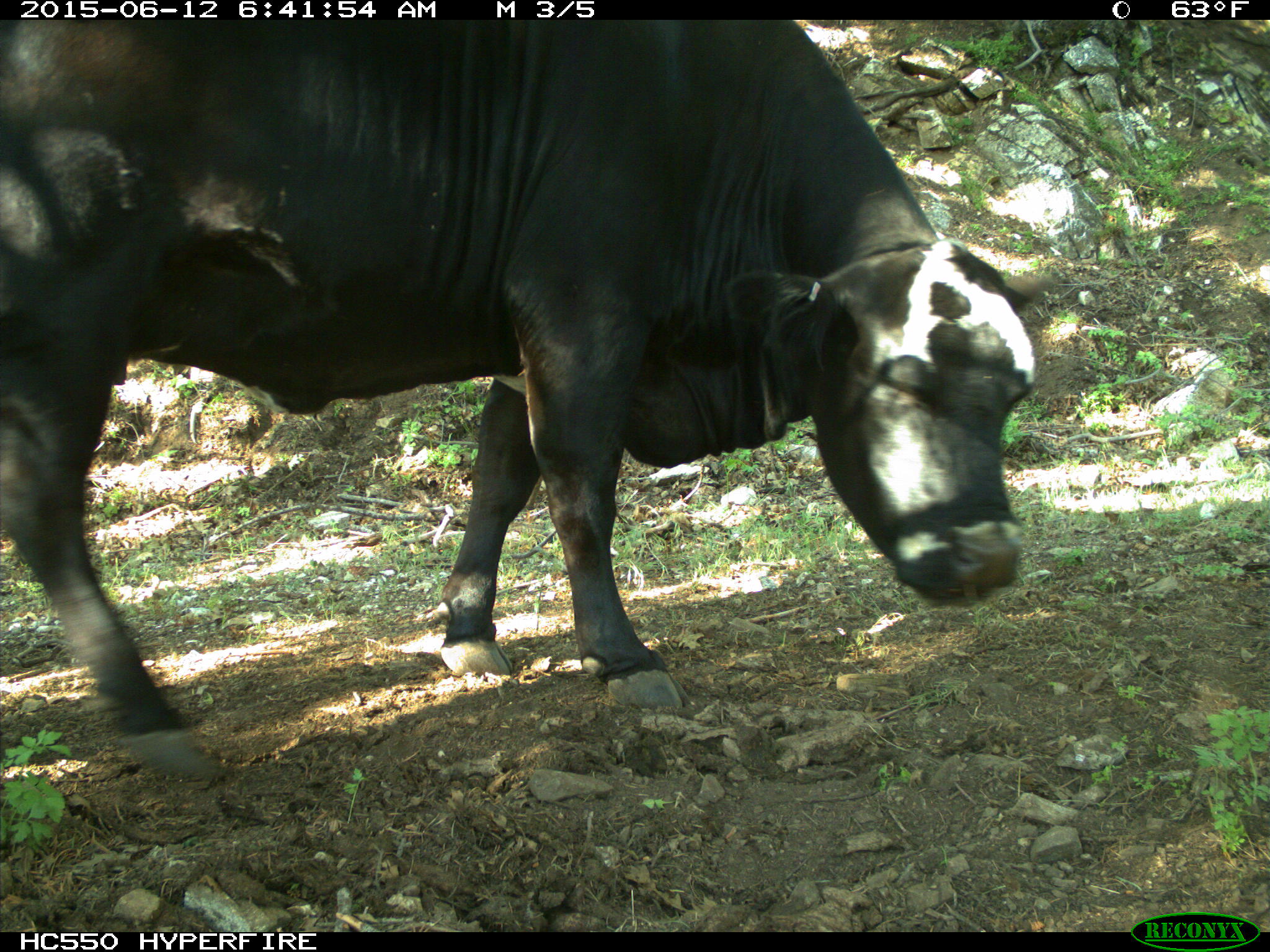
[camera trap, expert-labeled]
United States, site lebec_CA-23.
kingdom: Animalia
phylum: Chordata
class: Mammalia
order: Artiodactyla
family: Bovidae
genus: Bos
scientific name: Bos taurus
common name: domestic cow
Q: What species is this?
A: Bos taurus (domestic cow).